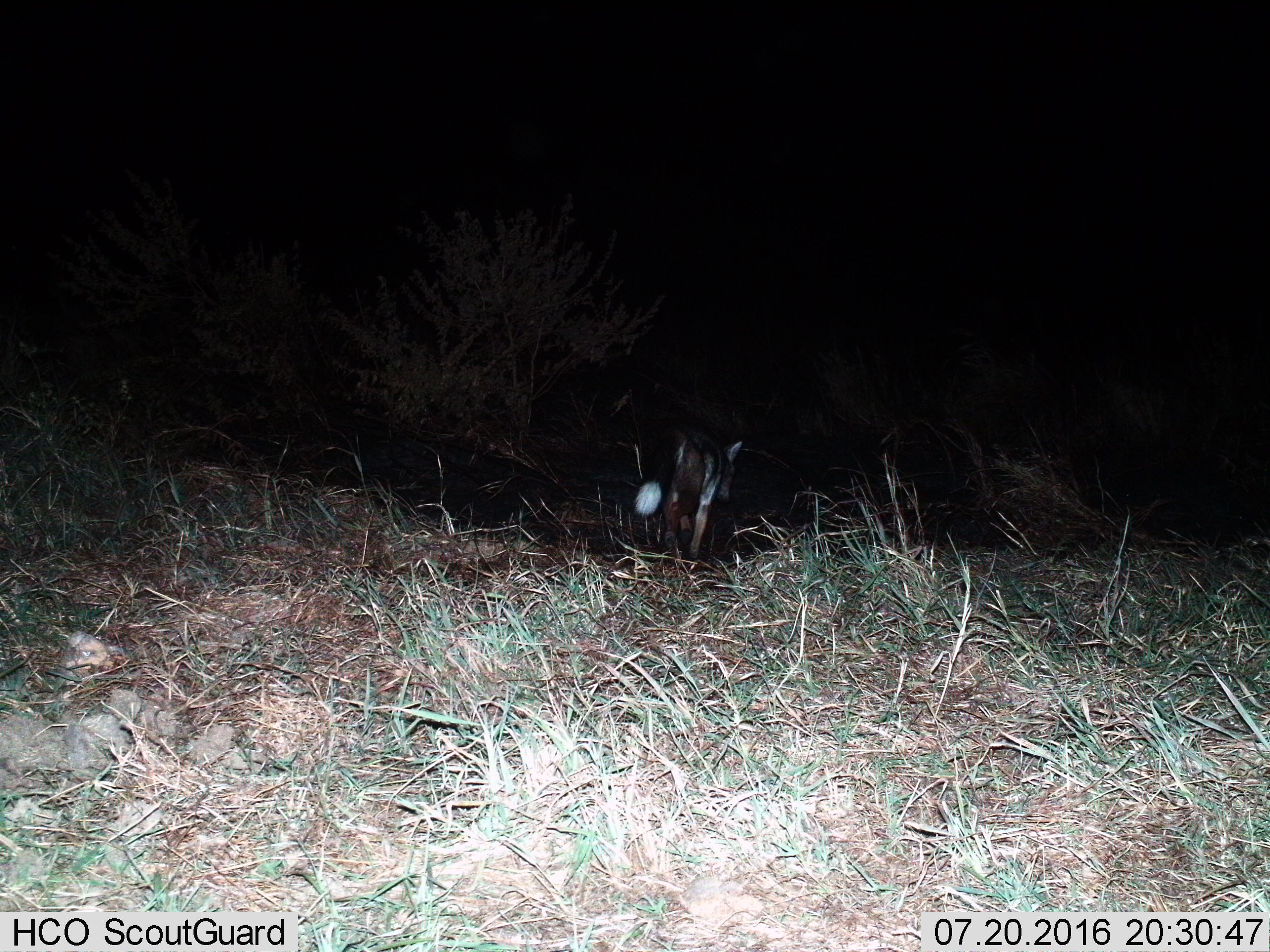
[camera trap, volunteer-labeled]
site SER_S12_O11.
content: unidentified animal